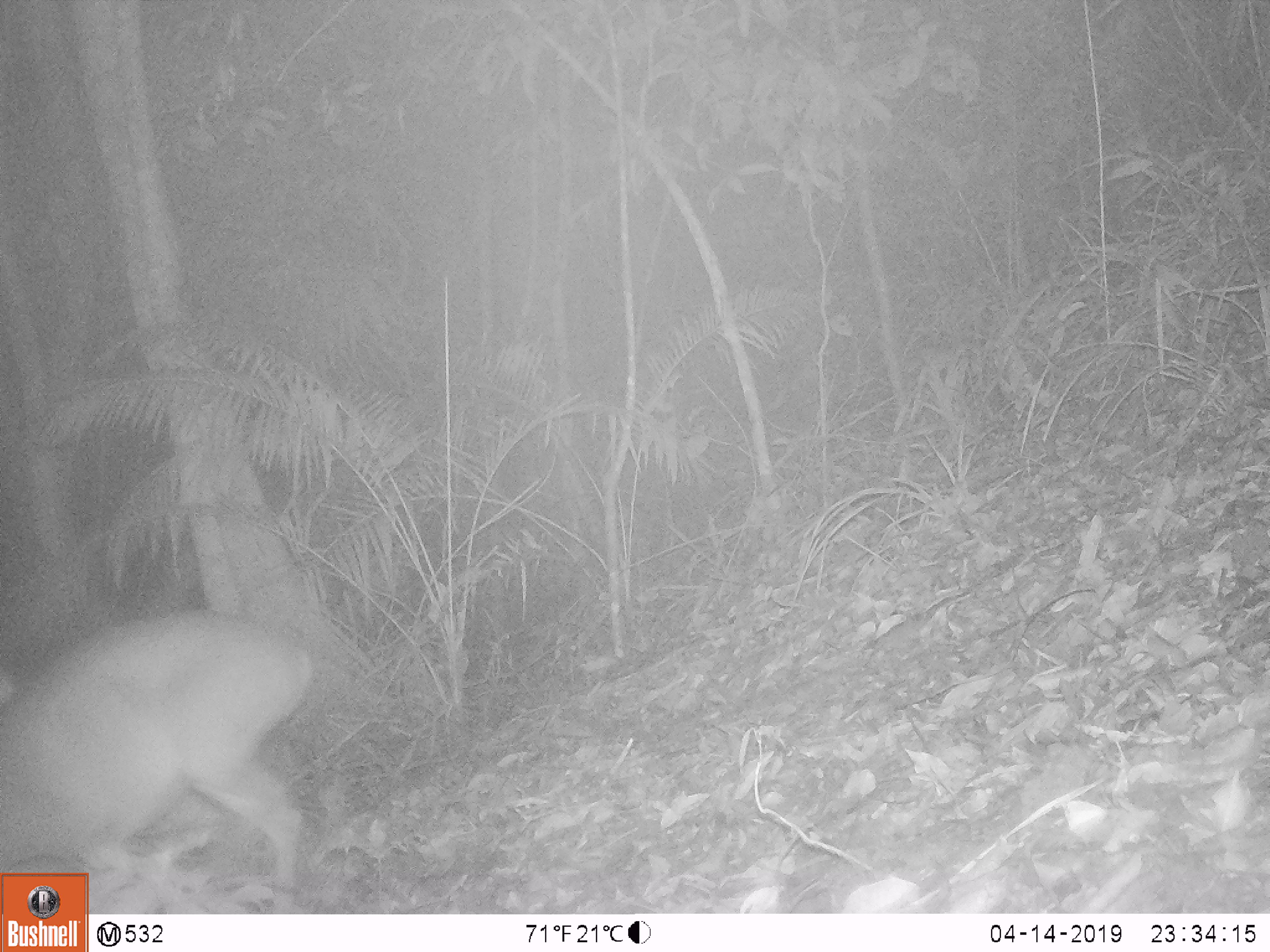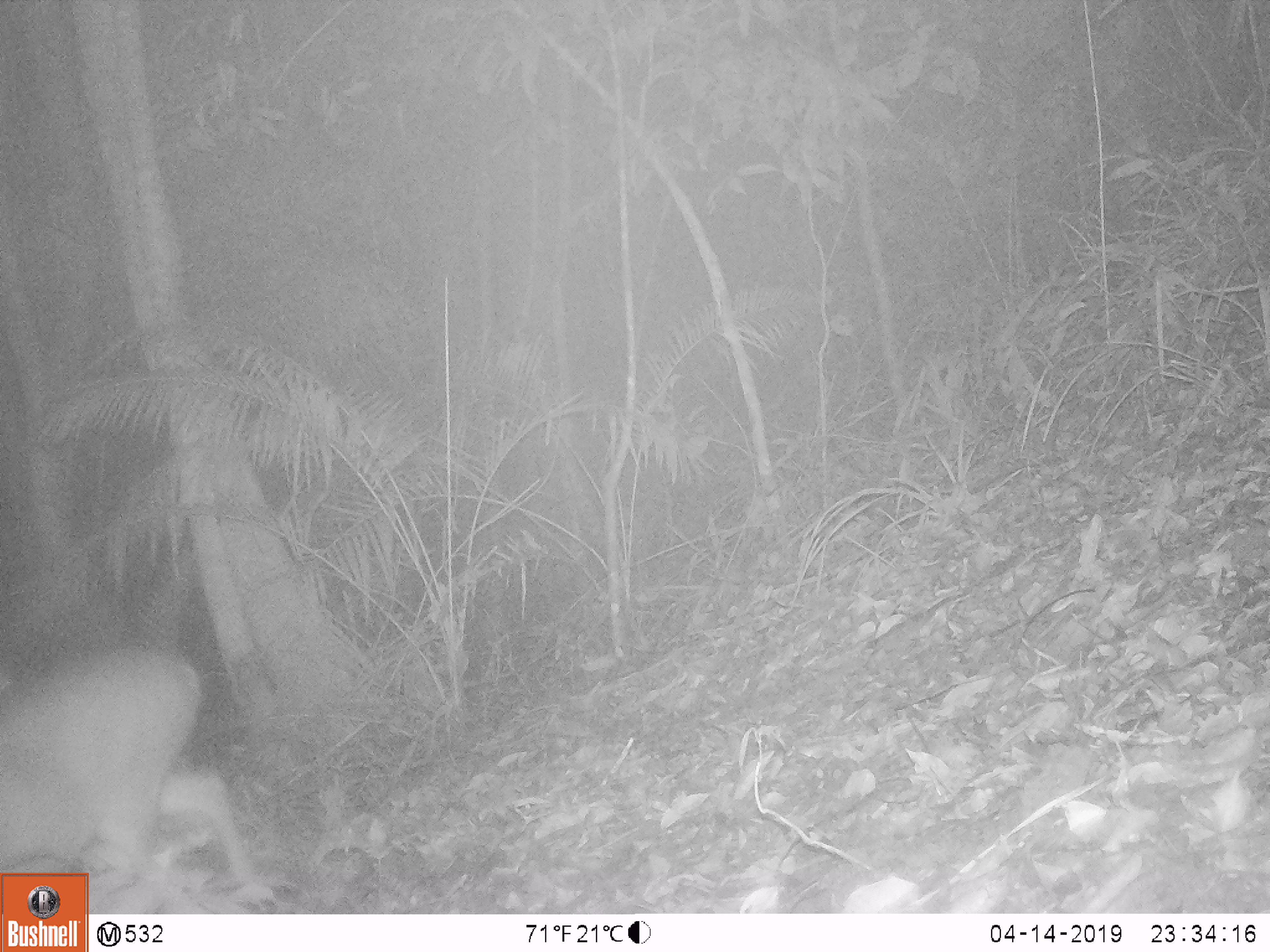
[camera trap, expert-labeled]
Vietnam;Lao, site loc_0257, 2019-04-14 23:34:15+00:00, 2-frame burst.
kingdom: Animalia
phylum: Chordata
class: Mammalia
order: Artiodactyla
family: Cervidae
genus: Muntiacus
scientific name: Muntiacus vuquangensis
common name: large-antlered muntjac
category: large antlered muntjac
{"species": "large antlered muntjac (large-antlered muntjac) (Muntiacus vuquangensis)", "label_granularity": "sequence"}